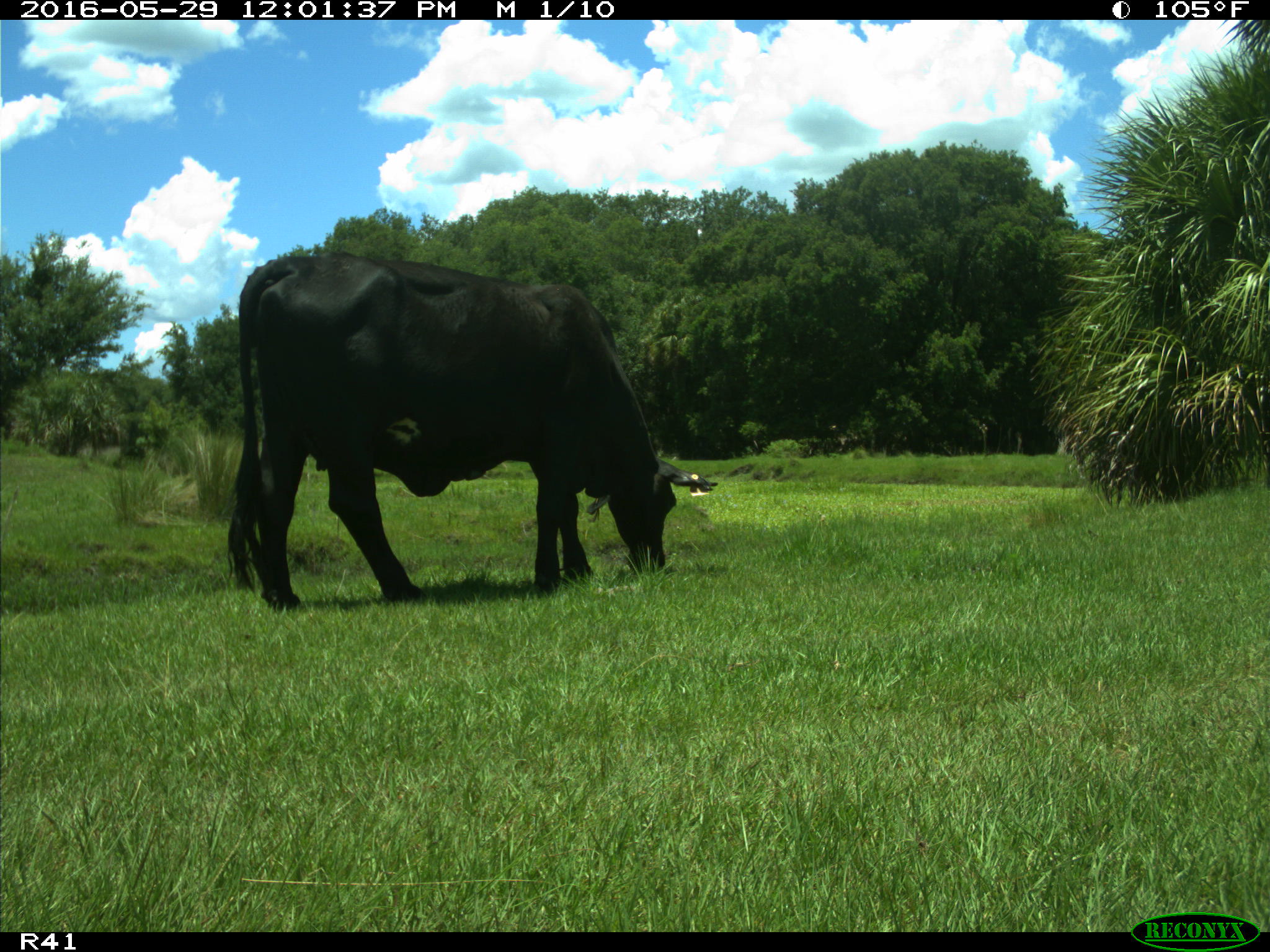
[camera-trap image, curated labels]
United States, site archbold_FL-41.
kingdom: Animalia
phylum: Chordata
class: Mammalia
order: Artiodactyla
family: Bovidae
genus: Bos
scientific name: Bos taurus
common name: domestic cow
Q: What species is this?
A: Bos taurus (domestic cow).